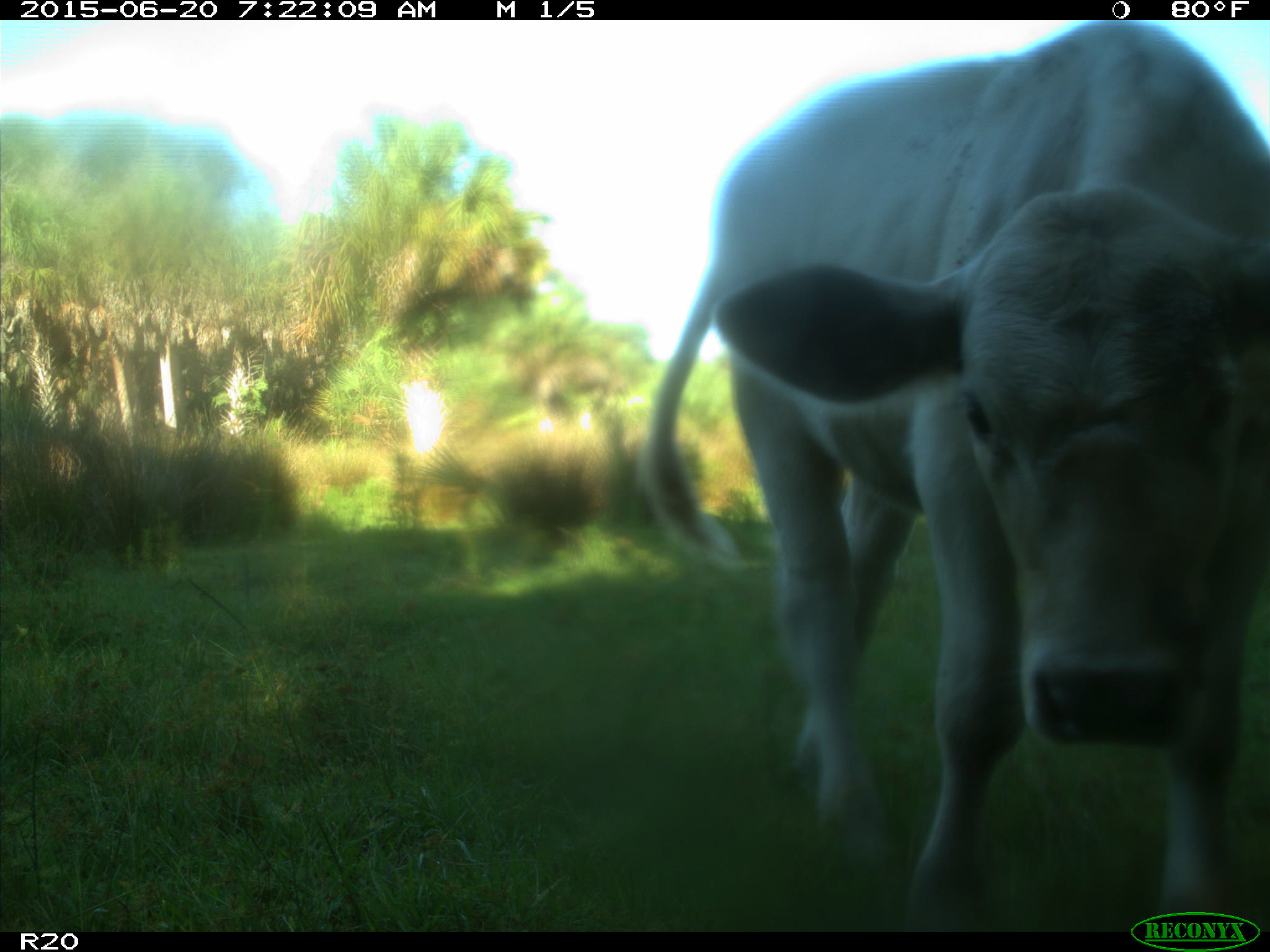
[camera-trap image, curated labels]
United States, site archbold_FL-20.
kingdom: Animalia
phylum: Chordata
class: Mammalia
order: Artiodactyla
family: Bovidae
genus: Bos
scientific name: Bos taurus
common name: domestic cow